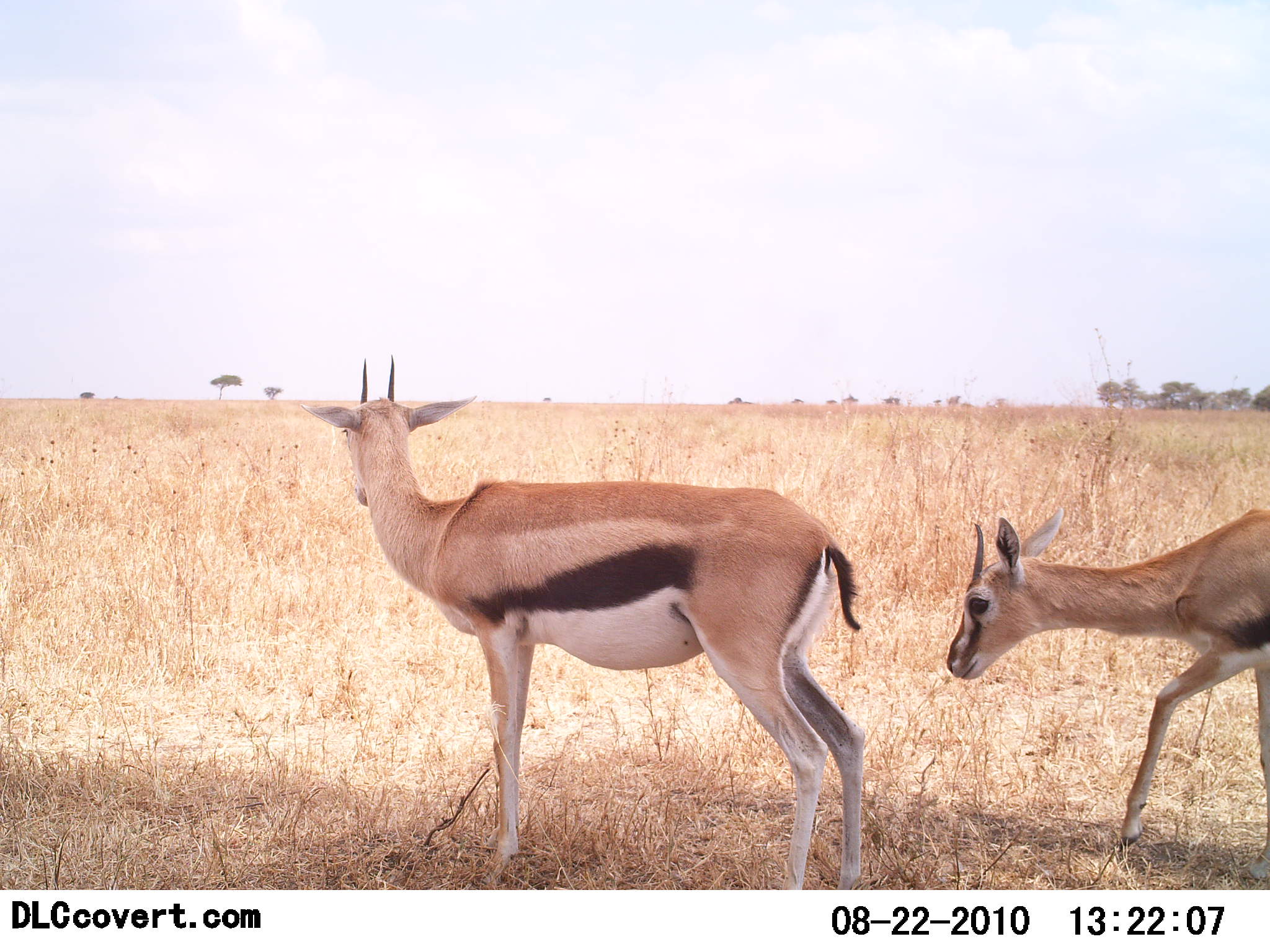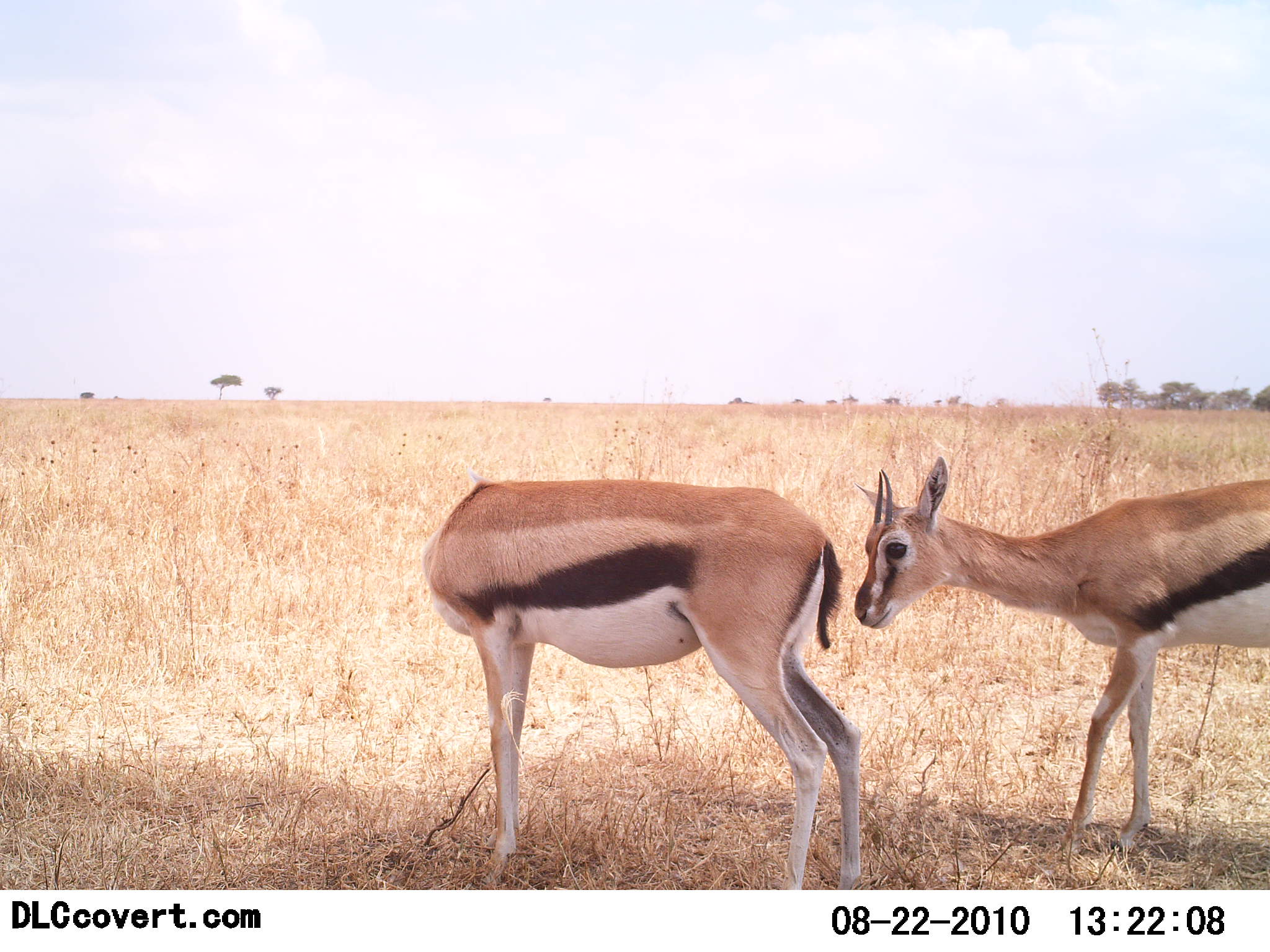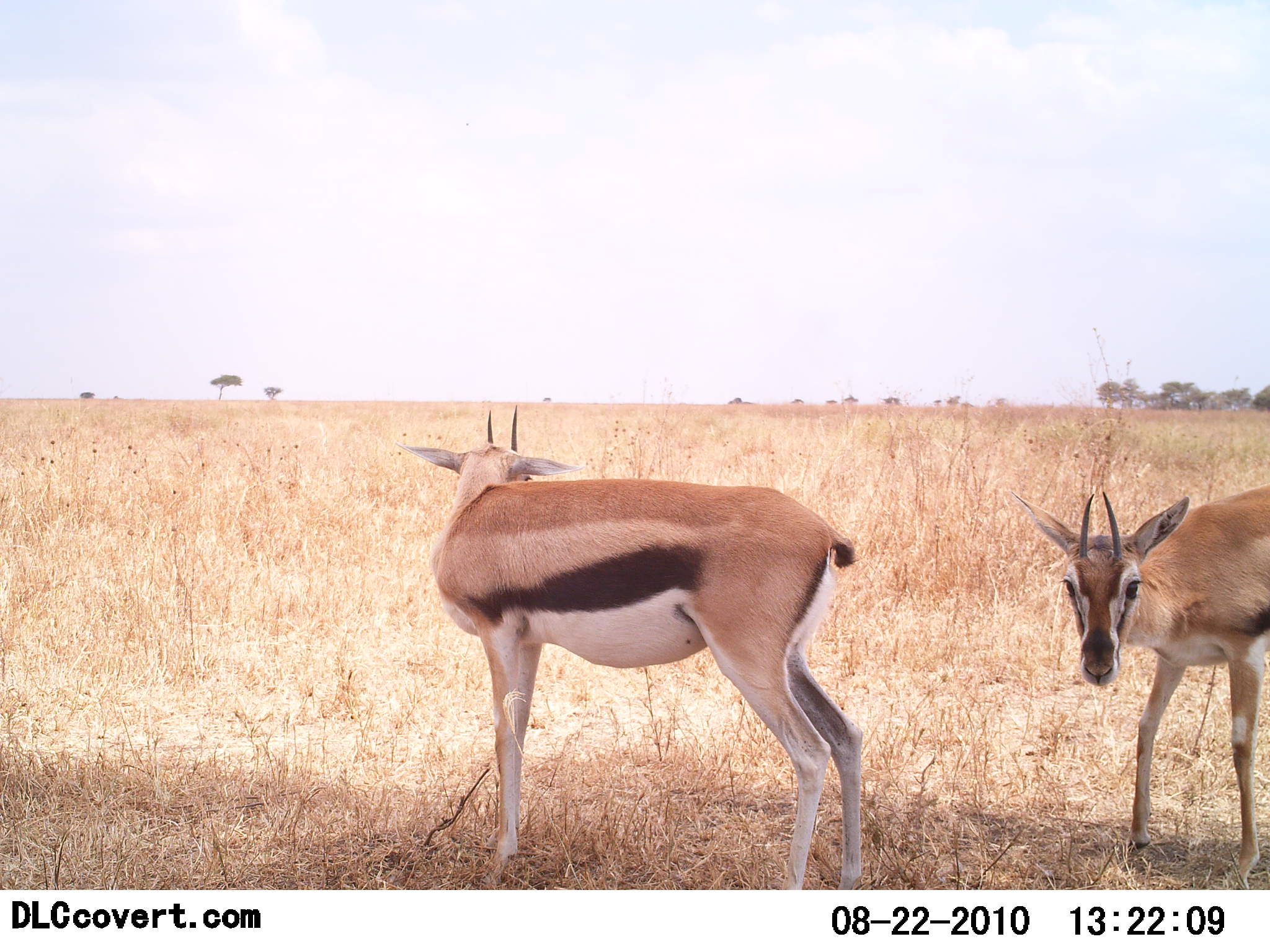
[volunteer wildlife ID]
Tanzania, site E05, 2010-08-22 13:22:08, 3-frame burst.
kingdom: Animalia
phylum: Chordata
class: Mammalia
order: Artiodactyla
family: Bovidae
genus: Eudorcas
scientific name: Eudorcas thomsonii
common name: thomson's gazelle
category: gazellethomsons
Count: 2.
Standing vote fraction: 77%.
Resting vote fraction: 0%.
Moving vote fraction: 15%.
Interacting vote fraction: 23%.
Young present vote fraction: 0%.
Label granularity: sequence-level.